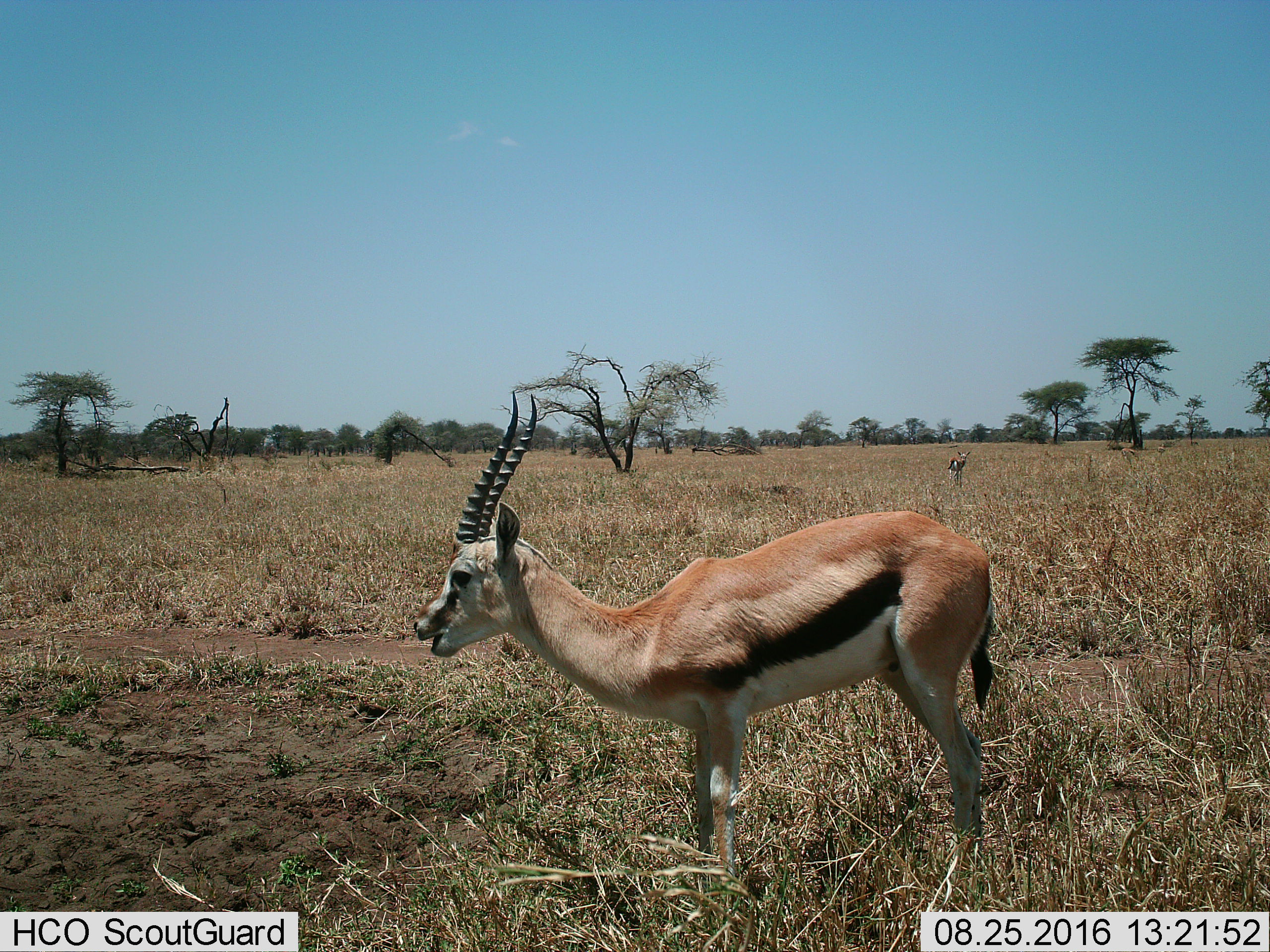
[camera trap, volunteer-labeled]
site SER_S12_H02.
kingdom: Animalia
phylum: Chordata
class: Mammalia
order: Artiodactyla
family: Bovidae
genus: Eudorcas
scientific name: Eudorcas thomsonii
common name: thomson's gazelle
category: gazellethomsons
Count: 2.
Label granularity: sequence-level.